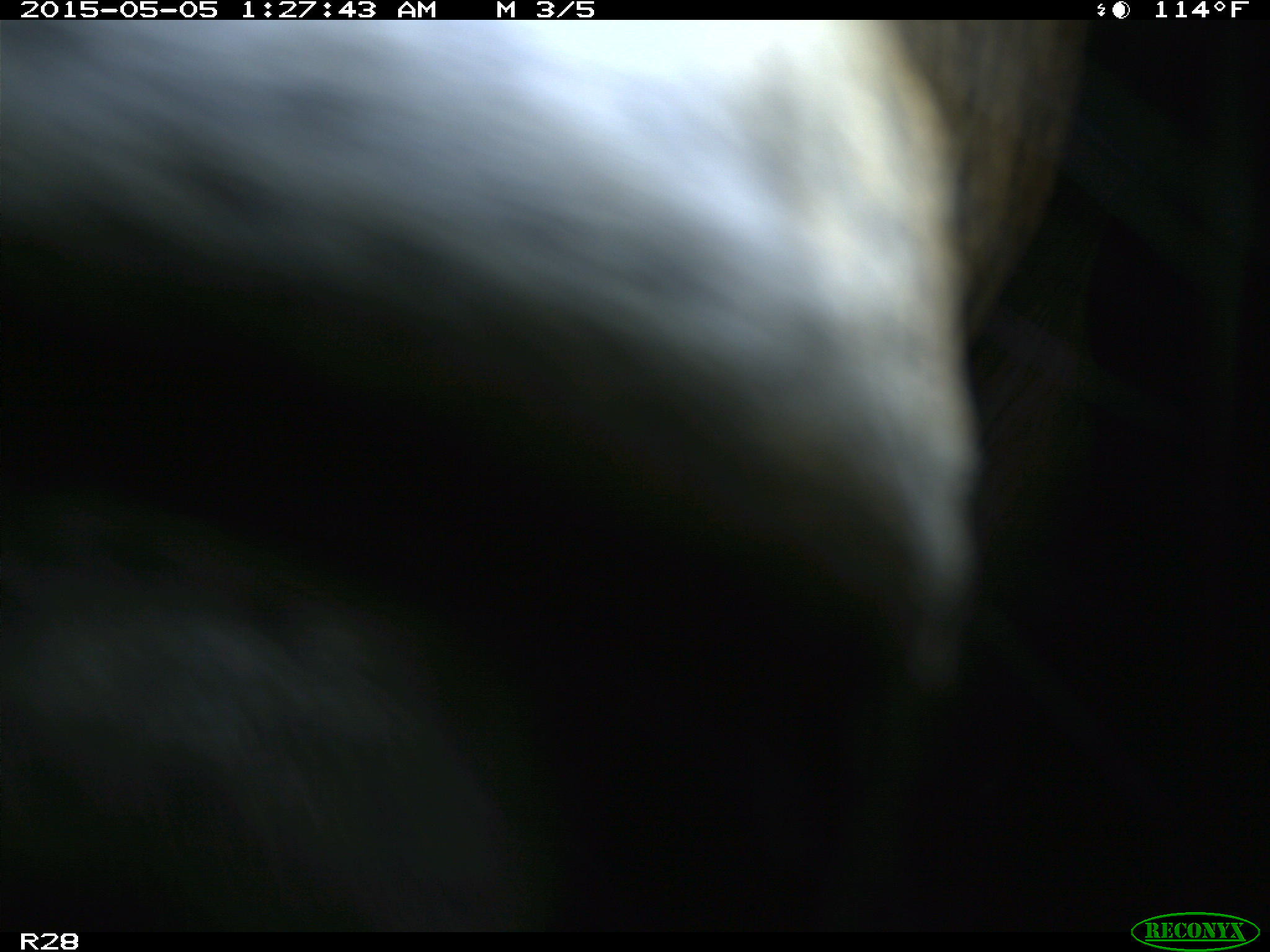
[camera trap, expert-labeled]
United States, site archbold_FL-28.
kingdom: Animalia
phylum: Chordata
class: Mammalia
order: Artiodactyla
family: Bovidae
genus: Bos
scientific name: Bos taurus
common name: domestic cow